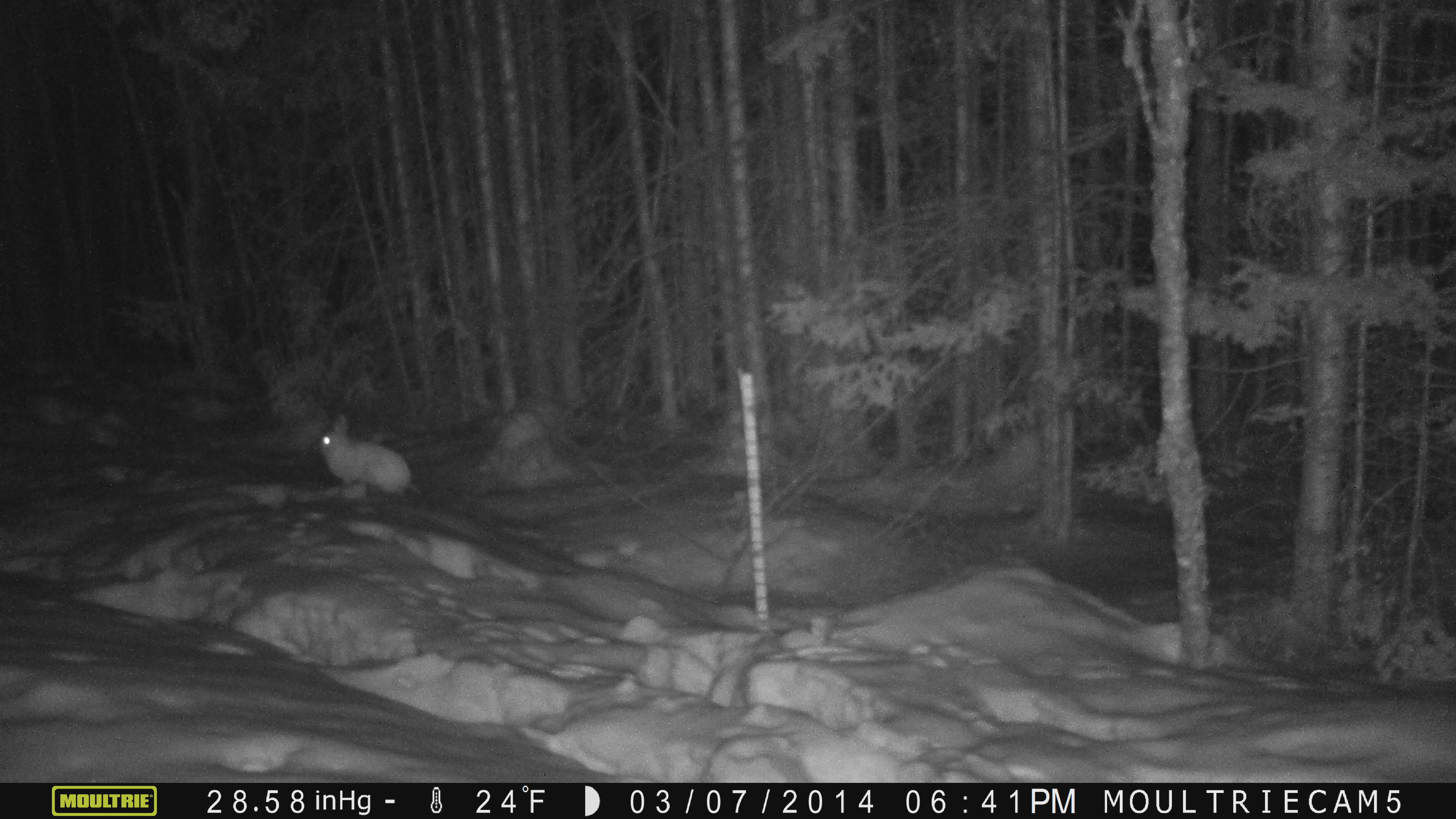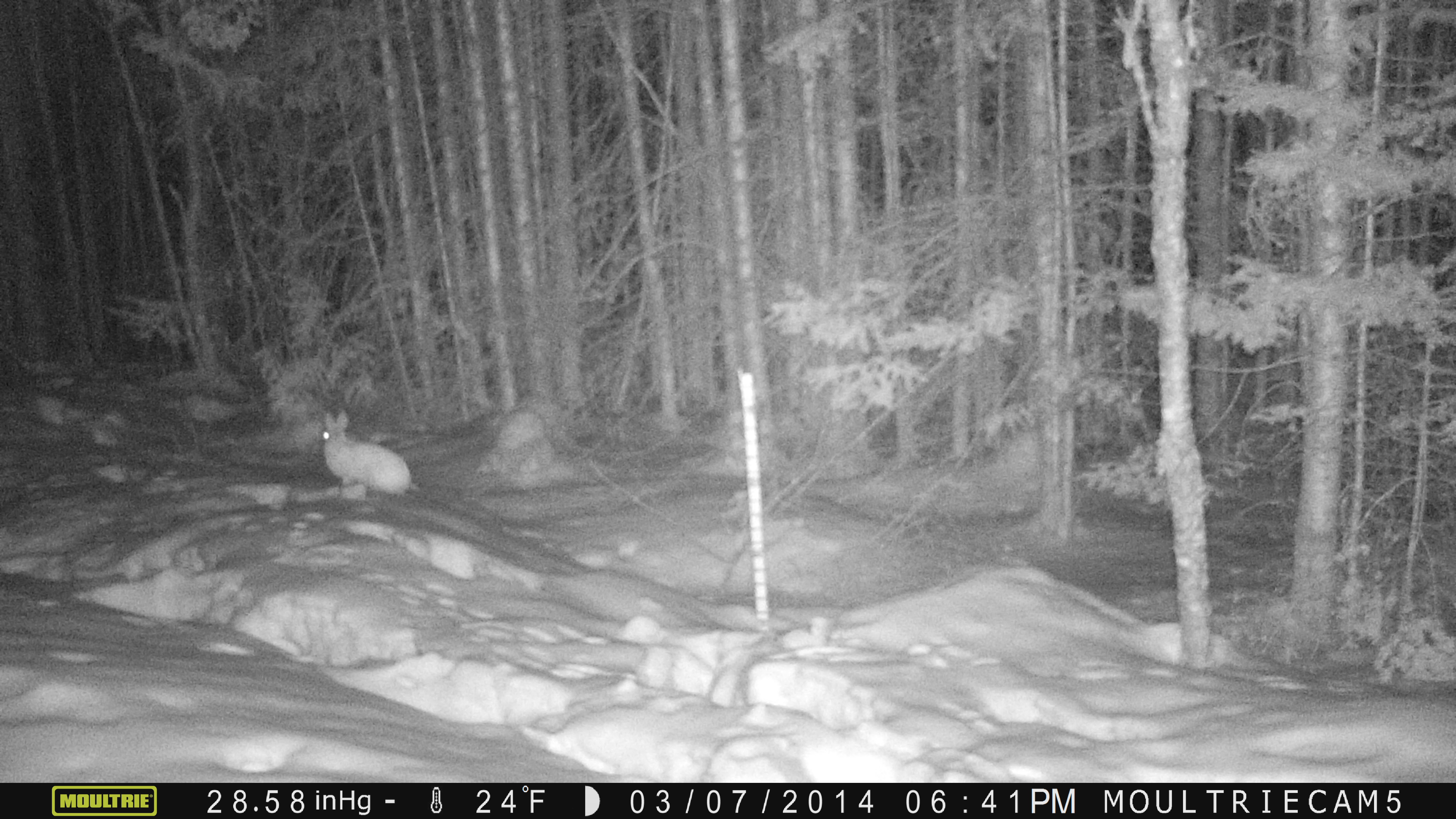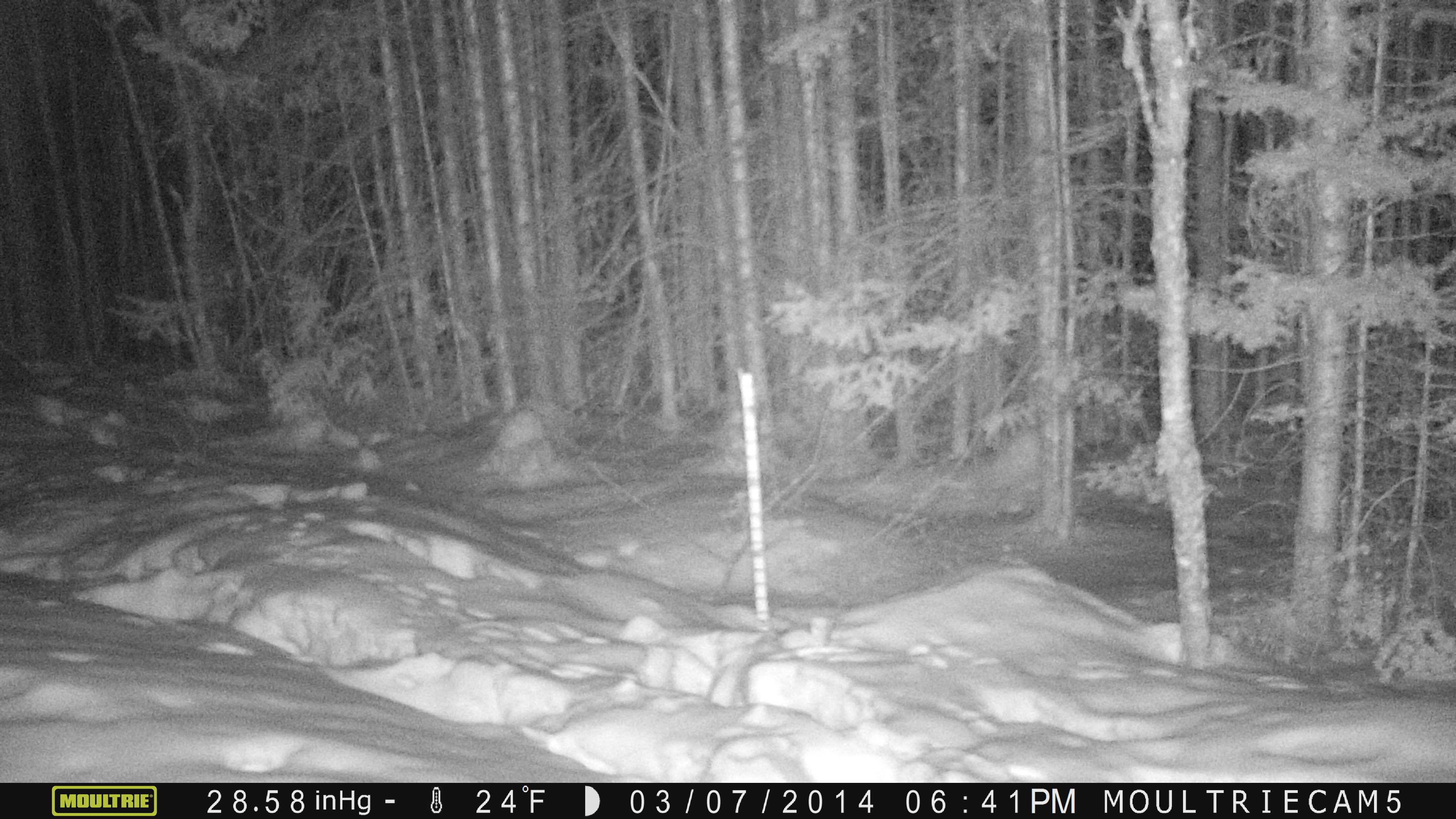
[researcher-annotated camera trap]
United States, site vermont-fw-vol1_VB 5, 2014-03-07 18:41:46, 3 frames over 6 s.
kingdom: Animalia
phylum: Chordata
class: Mammalia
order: Lagomorpha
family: Leporidae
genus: Lepus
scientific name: Lepus americanus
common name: snowshoe hare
Snowshoe hare (Lepus americanus).